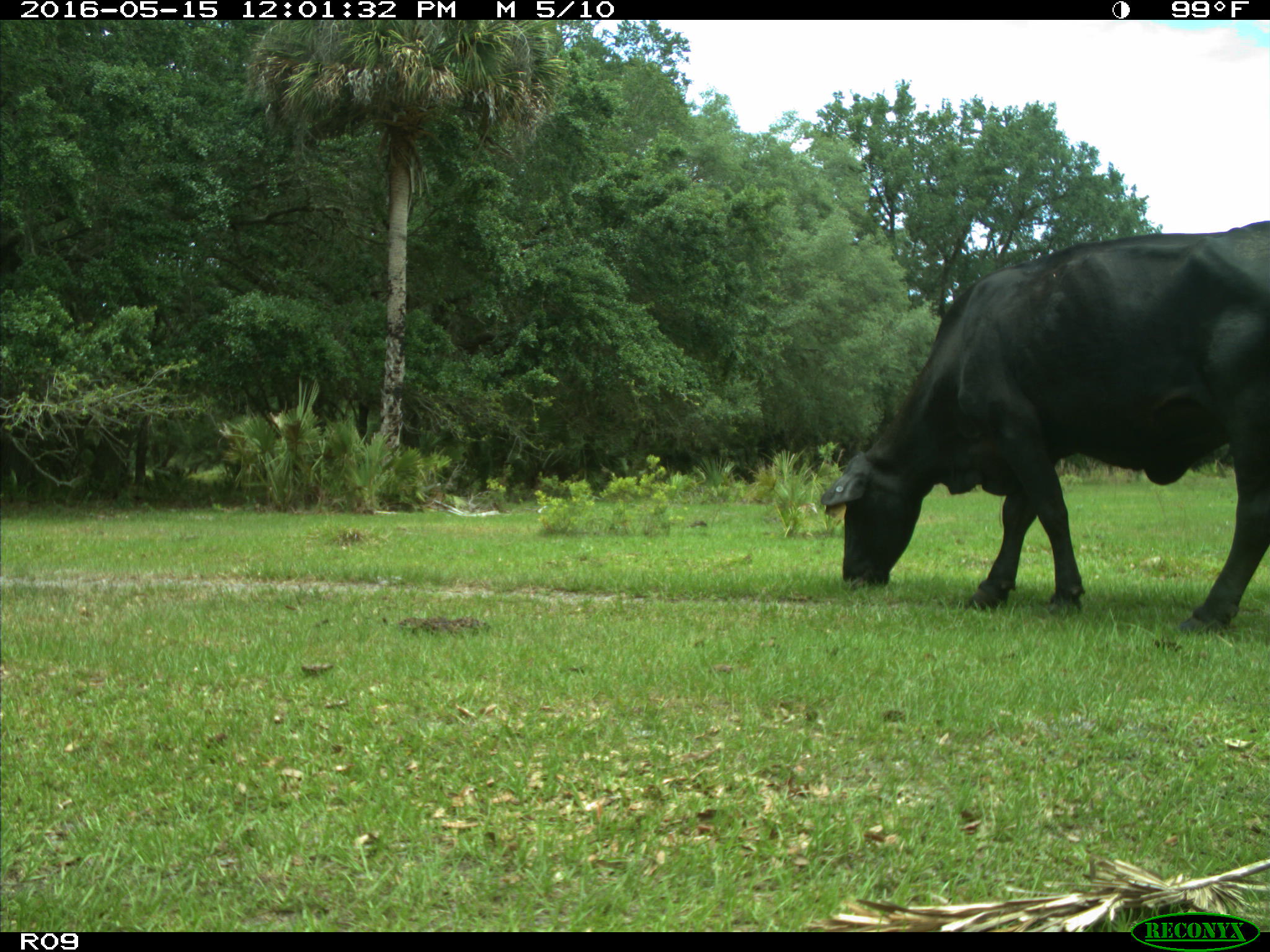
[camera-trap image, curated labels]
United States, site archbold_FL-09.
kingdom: Animalia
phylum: Chordata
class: Mammalia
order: Artiodactyla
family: Bovidae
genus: Bos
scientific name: Bos taurus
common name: domestic cow